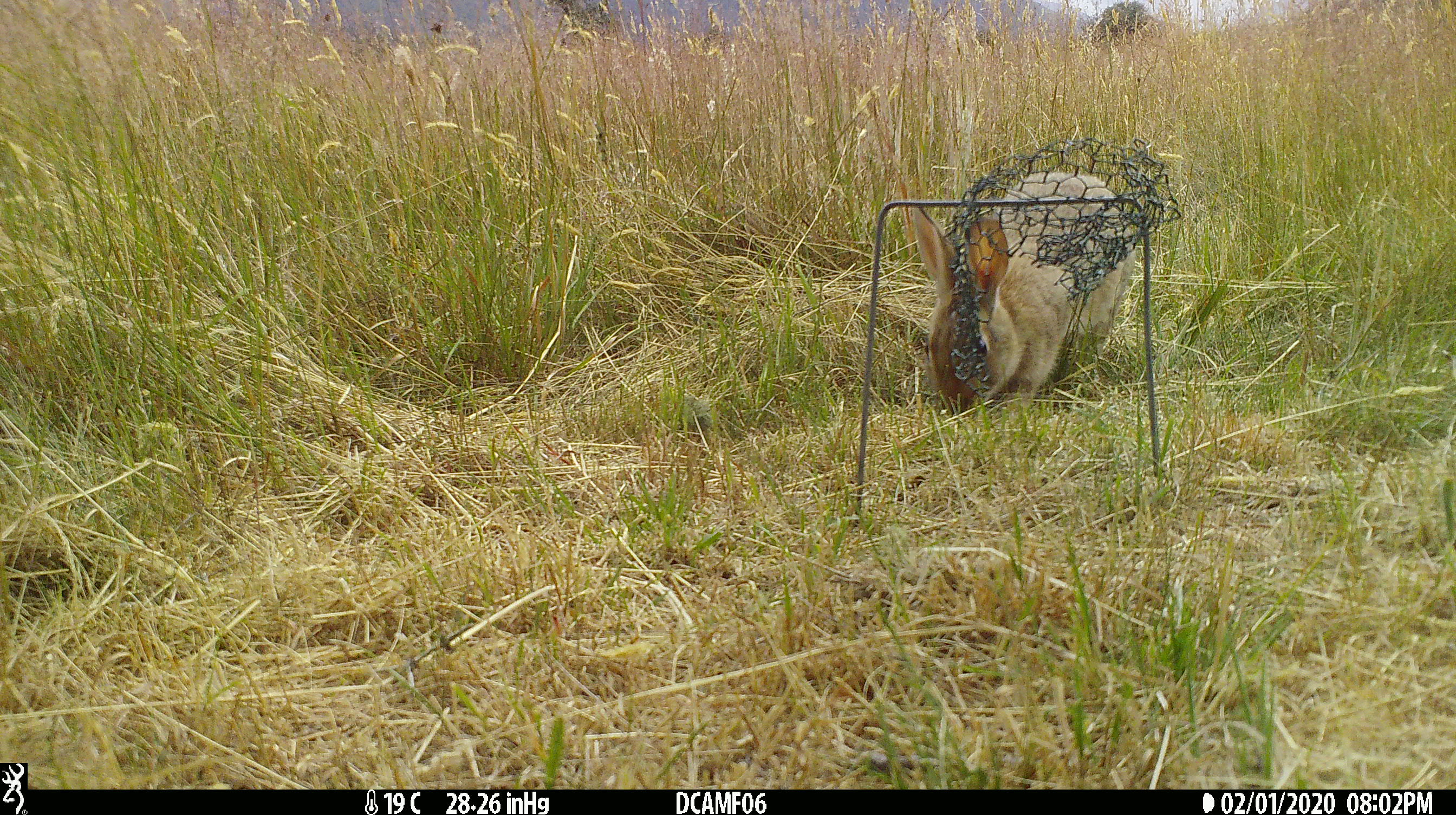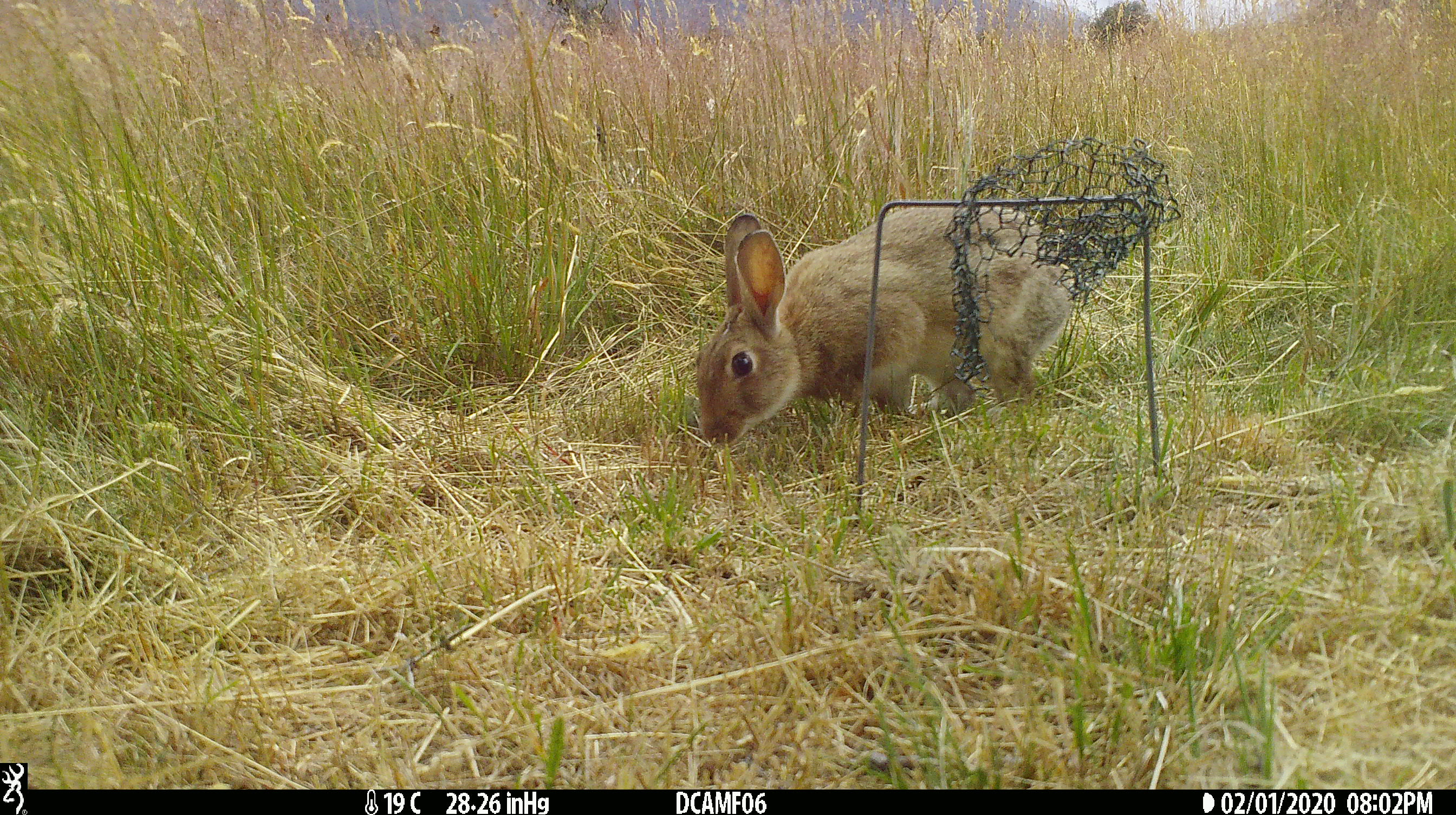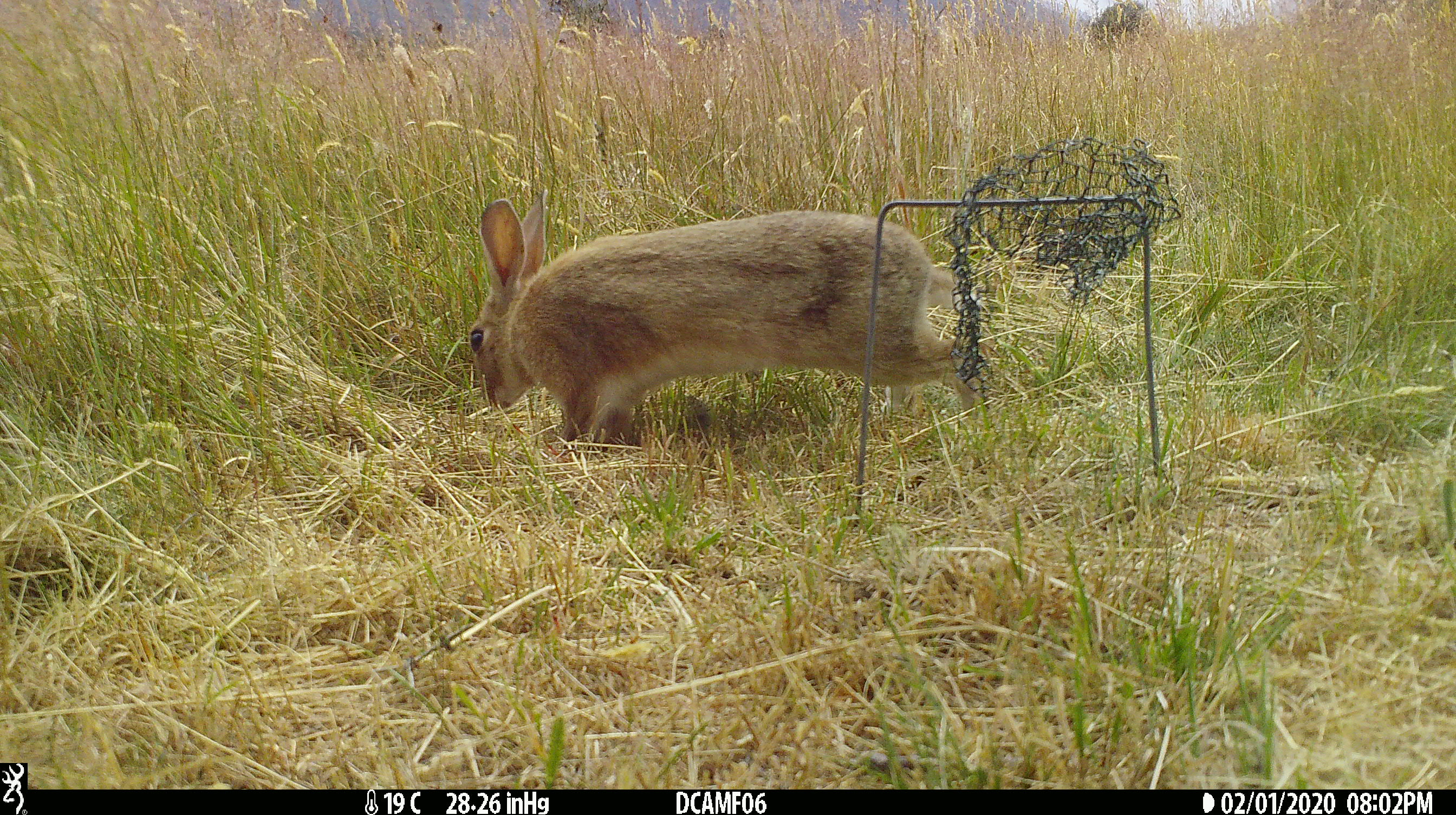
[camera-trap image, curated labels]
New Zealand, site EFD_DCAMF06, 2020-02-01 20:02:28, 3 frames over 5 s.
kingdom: Animalia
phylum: Chordata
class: Mammalia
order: Lagomorpha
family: Leporidae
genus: Oryctolagus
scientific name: Oryctolagus cuniculus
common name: european rabbit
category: rabbit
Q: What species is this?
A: Rabbit (european rabbit) (Oryctolagus cuniculus).